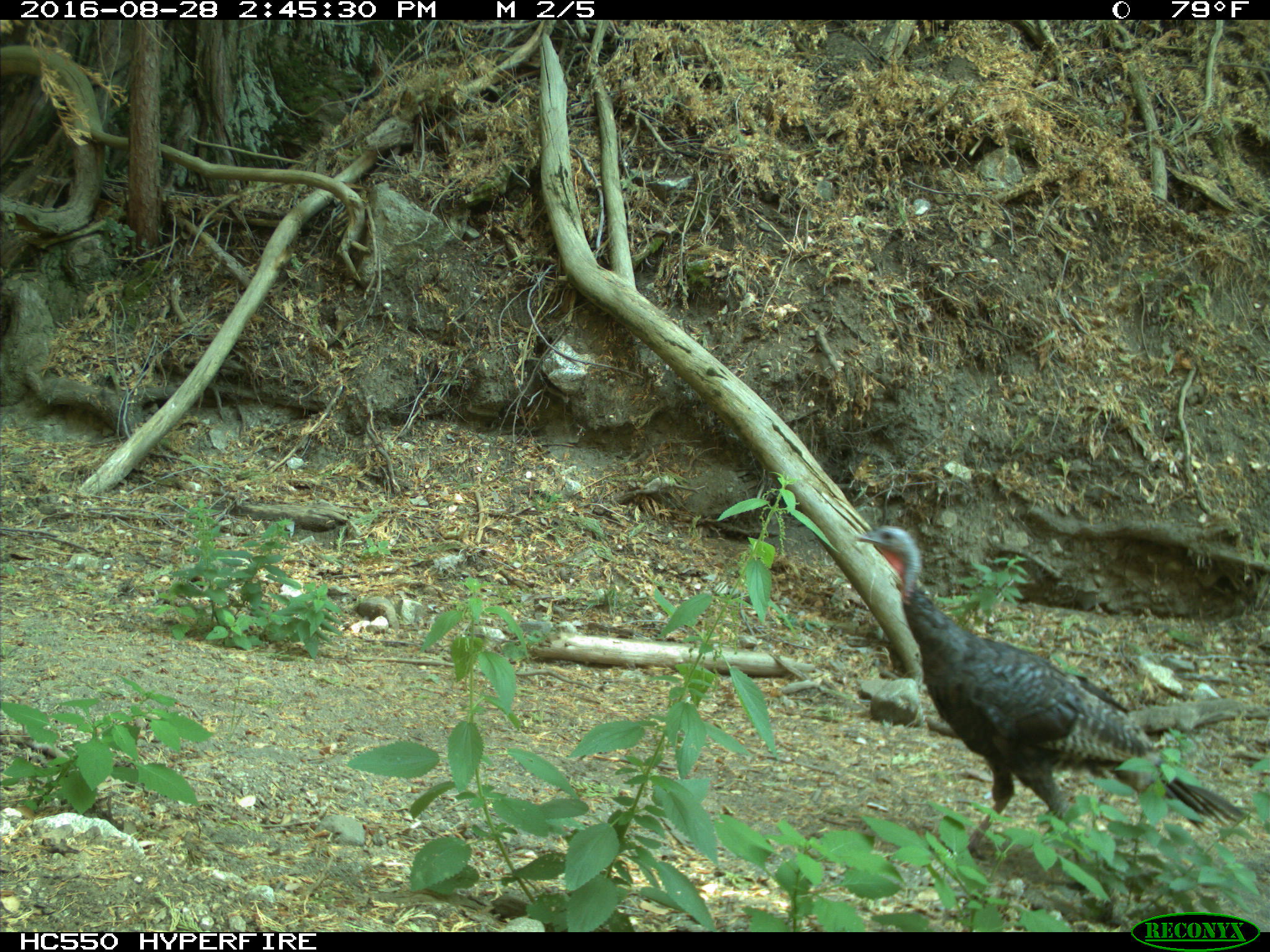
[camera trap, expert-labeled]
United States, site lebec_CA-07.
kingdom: Animalia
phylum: Chordata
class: Aves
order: Galliformes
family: Phasianidae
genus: Meleagris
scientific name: Meleagris gallopavo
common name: wild turkey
Meleagris gallopavo (wild turkey).